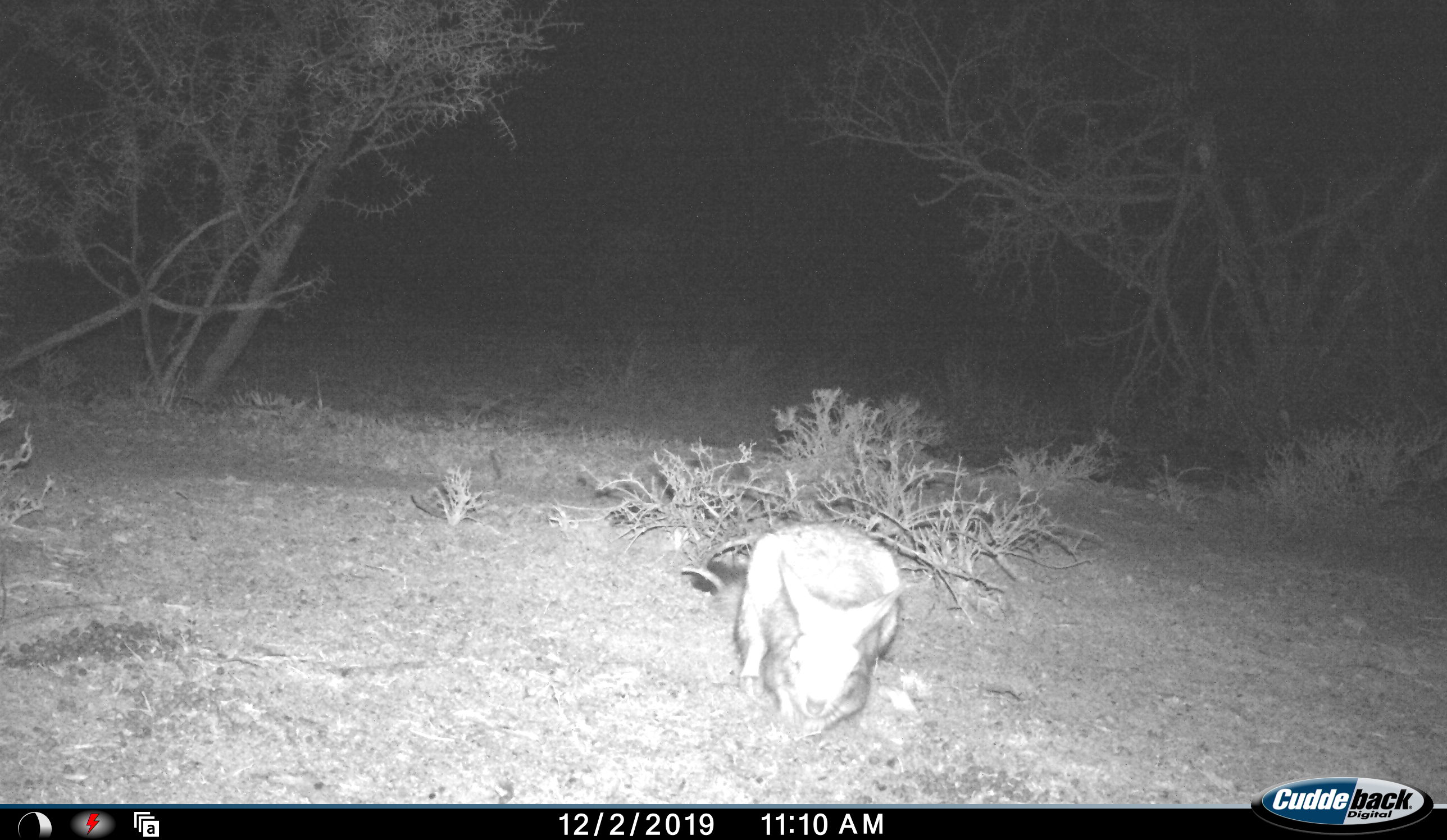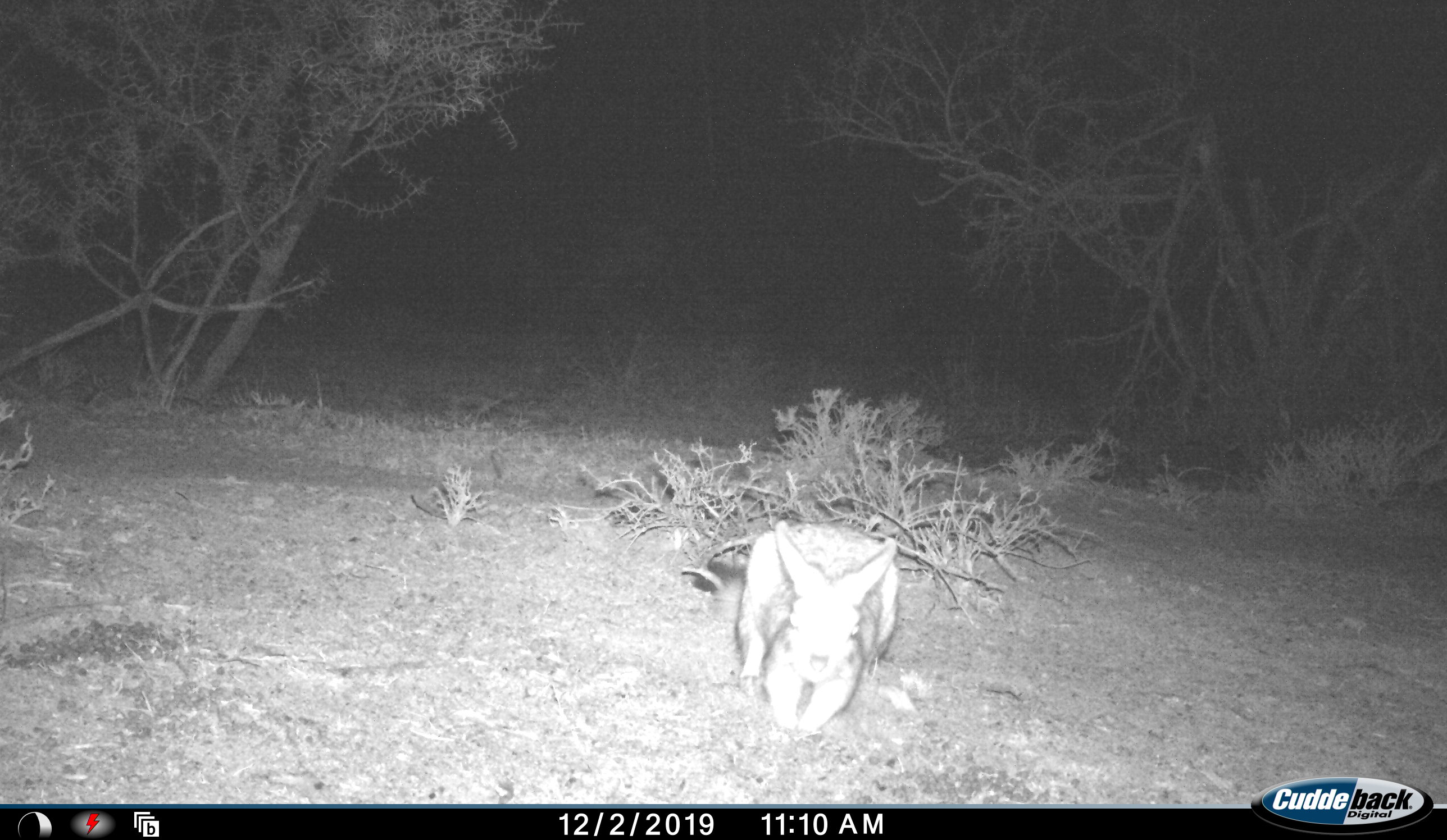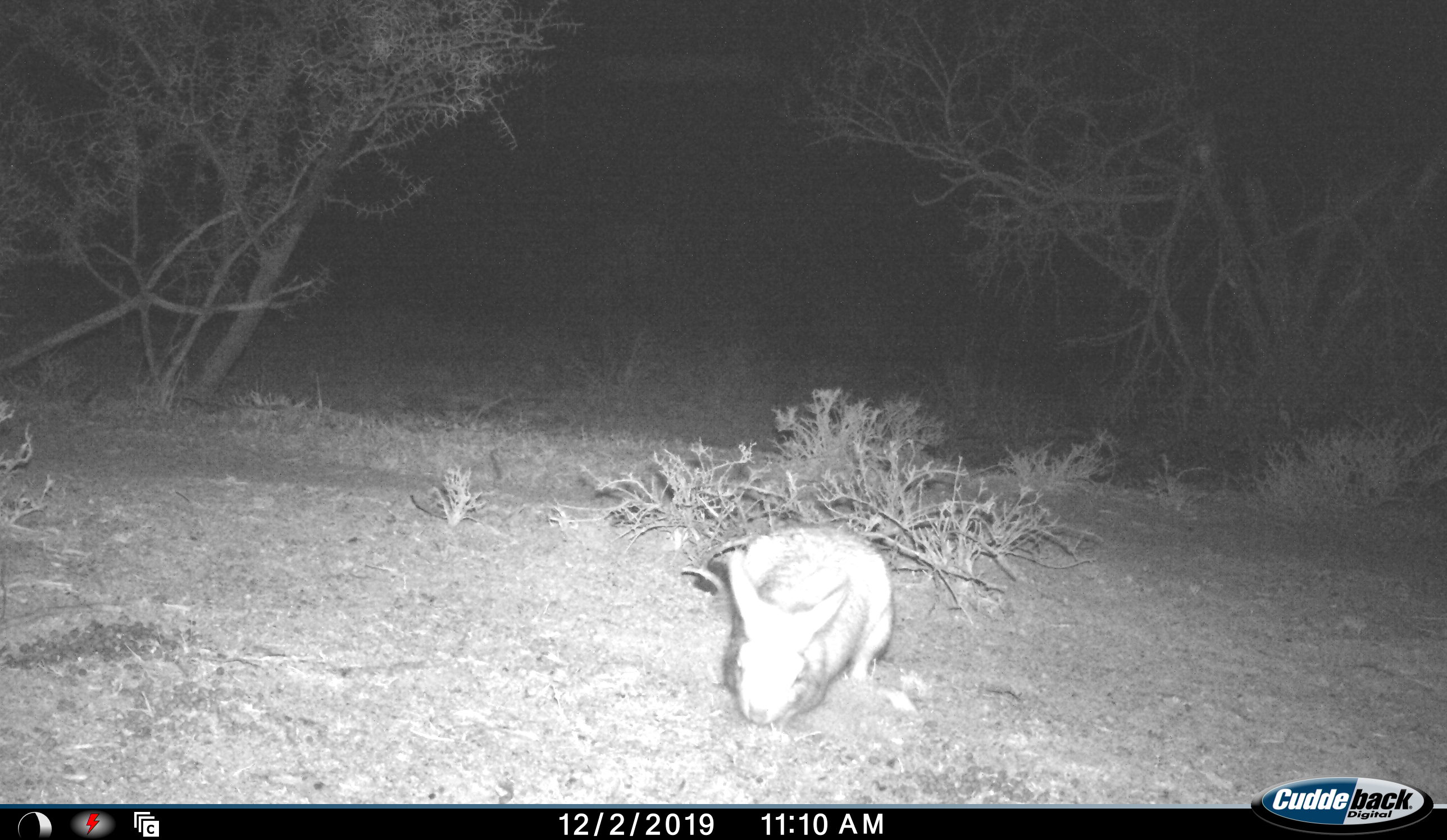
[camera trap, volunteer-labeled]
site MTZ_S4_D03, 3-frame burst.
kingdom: Animalia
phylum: Chordata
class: Mammalia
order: Rodentia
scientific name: Rodentia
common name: rodent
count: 1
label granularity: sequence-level